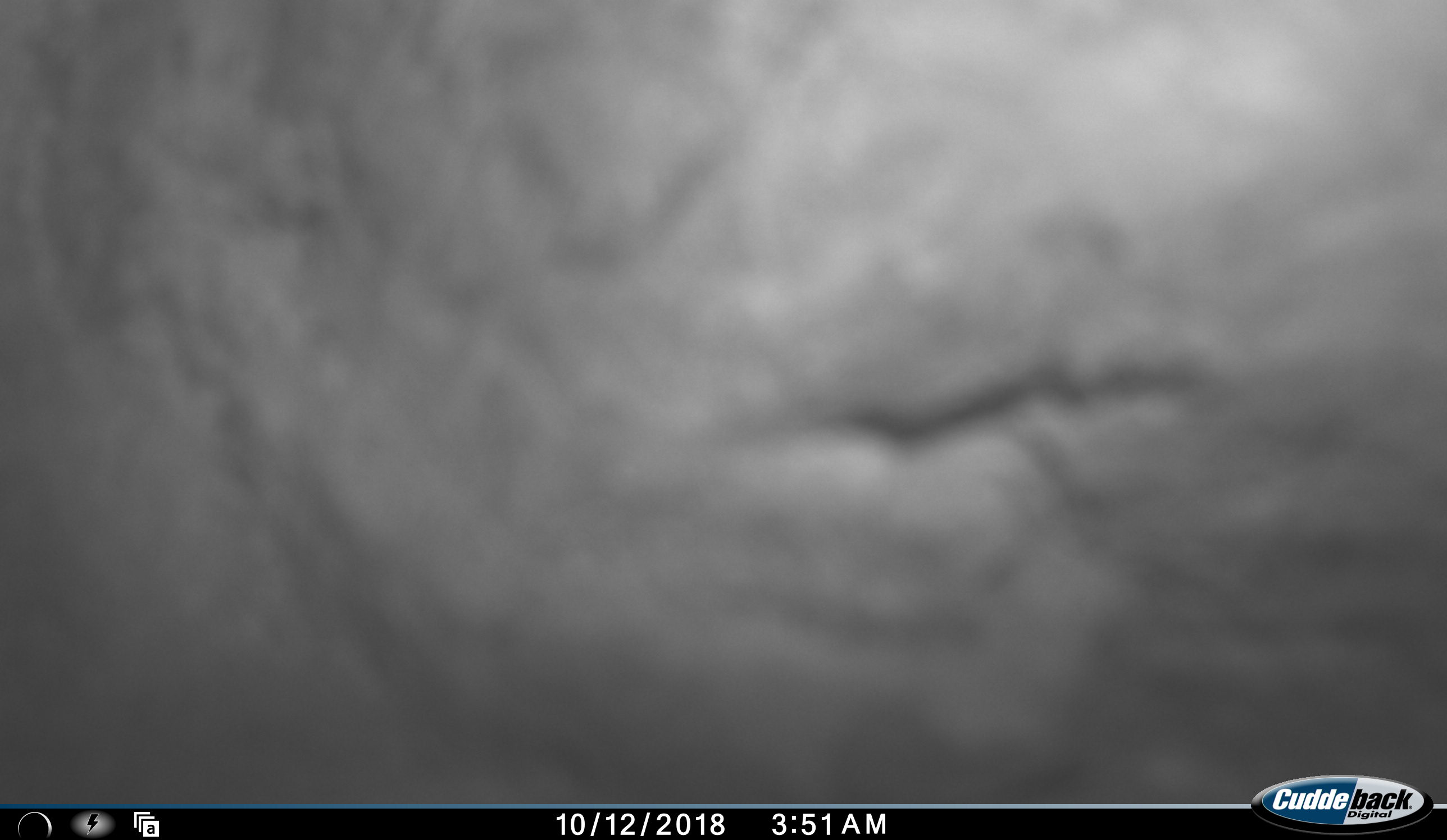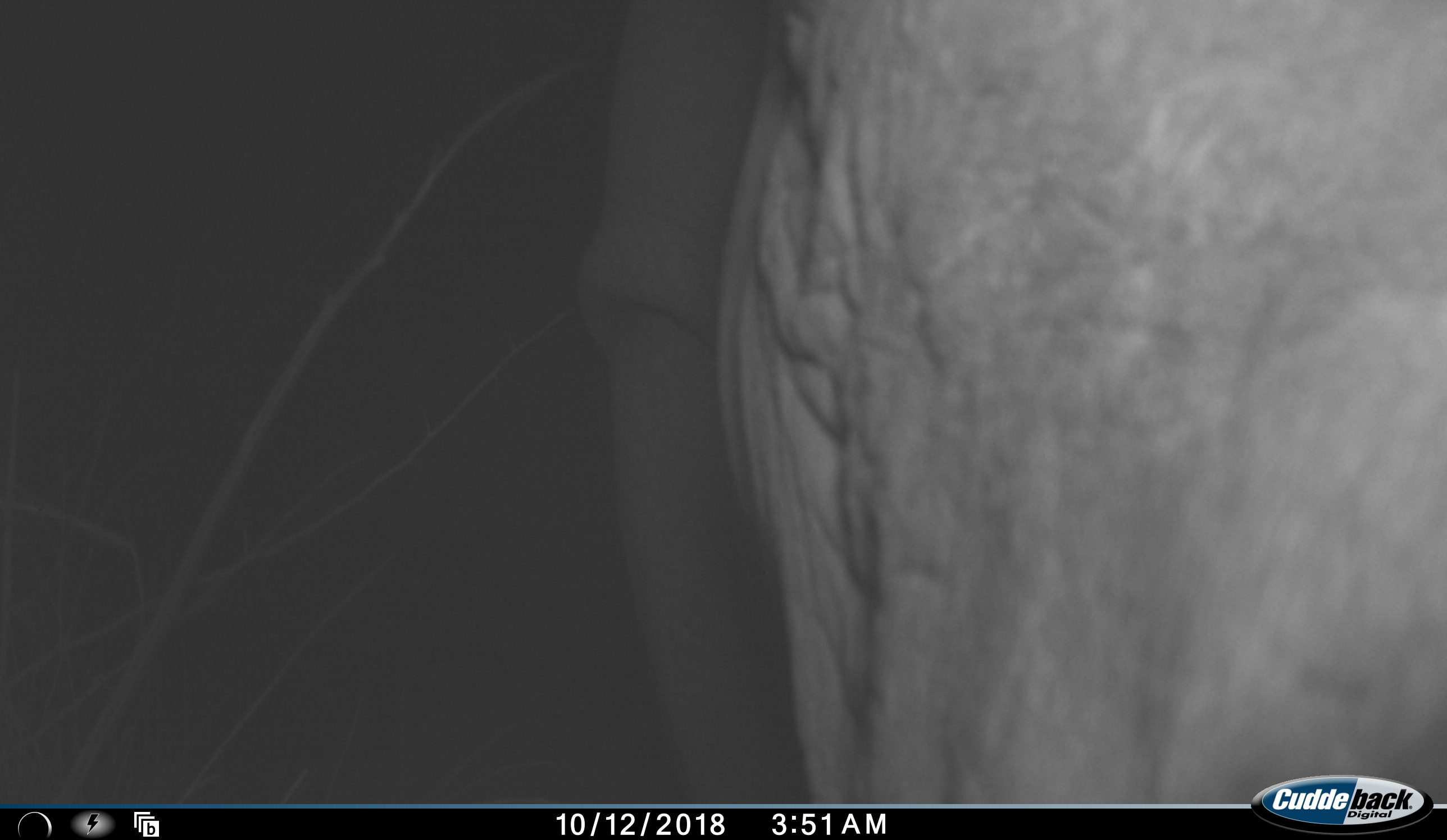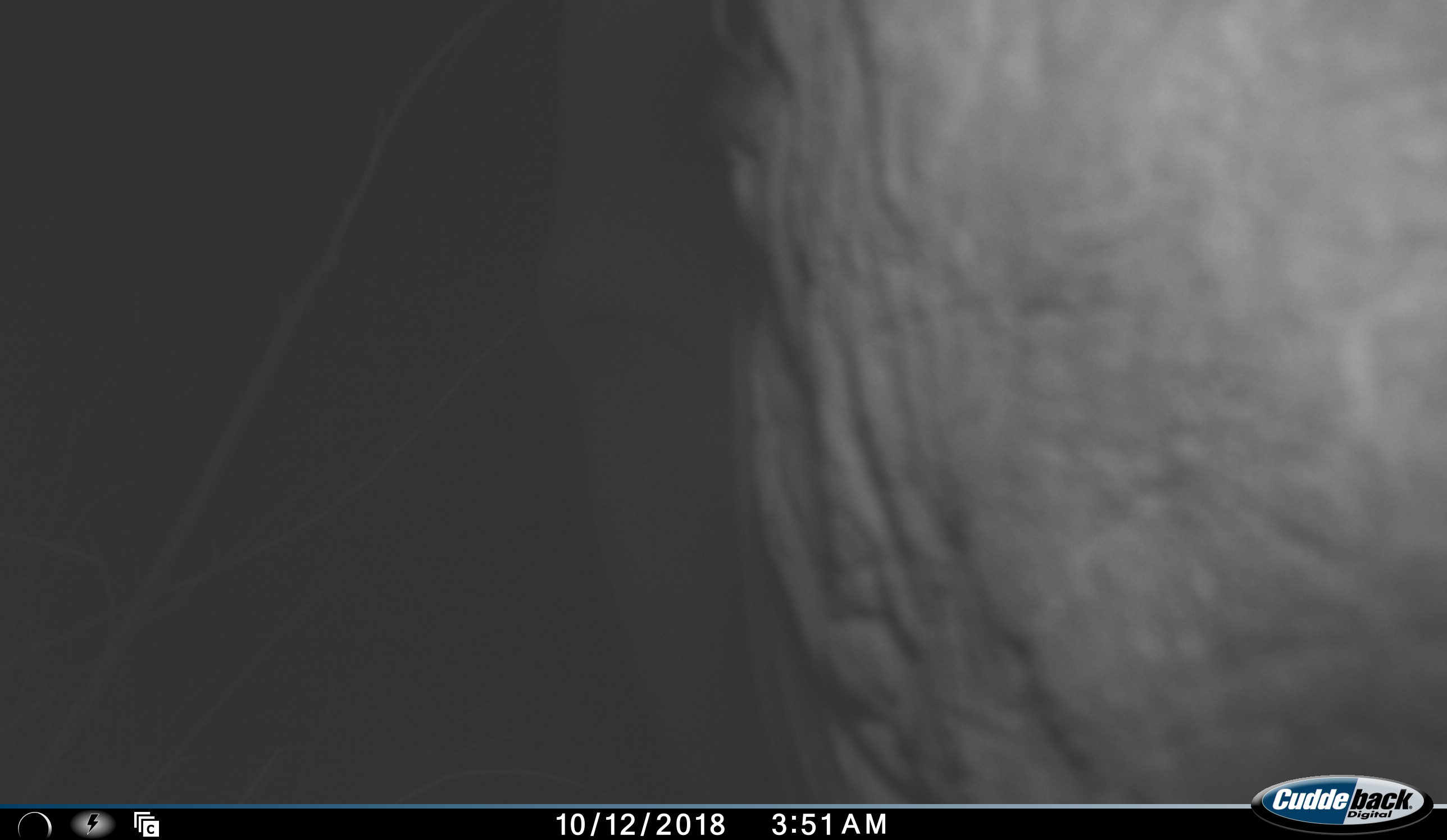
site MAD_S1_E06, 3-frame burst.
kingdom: Animalia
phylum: Chordata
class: Mammalia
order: Proboscidea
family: Elephantidae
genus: Loxodonta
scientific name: Loxodonta africana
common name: african bush elephant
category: elephant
Elephant (african bush elephant) (Loxodonta africana), count 1. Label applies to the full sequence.